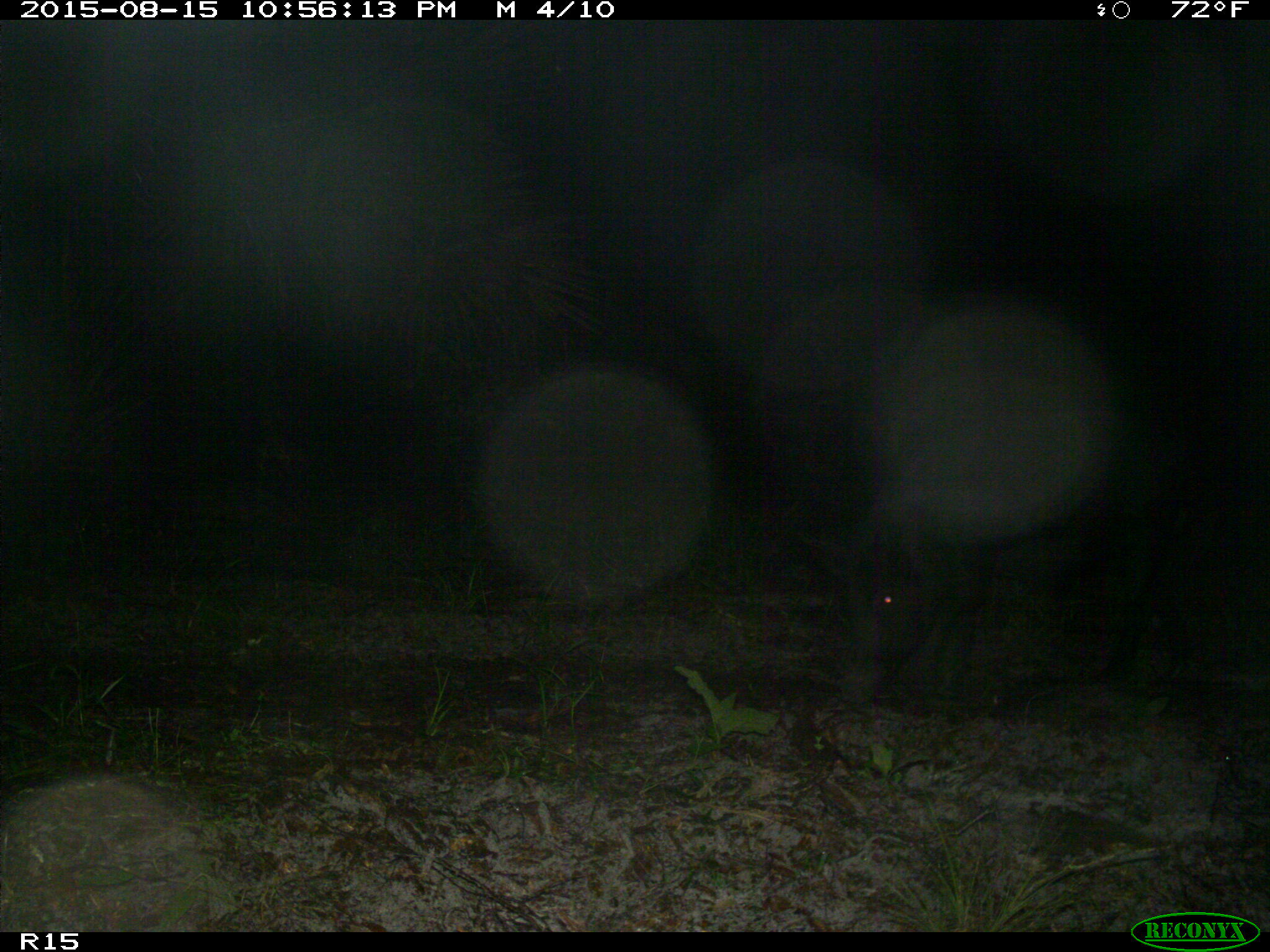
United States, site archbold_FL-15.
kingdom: Animalia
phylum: Chordata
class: Mammalia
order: Artiodactyla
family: Suidae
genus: Sus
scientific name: Sus scrofa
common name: wild boar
Sus scrofa (wild boar).